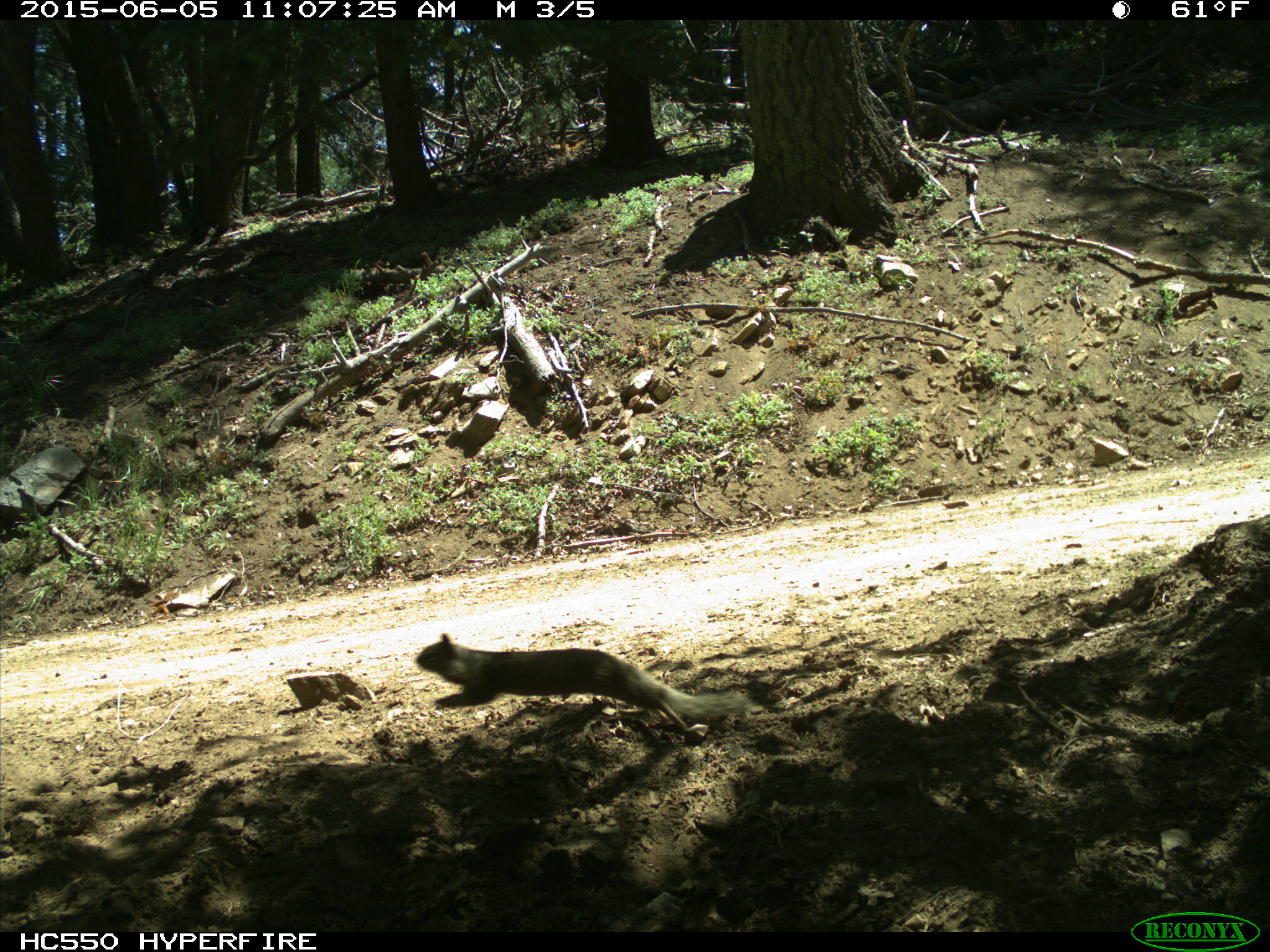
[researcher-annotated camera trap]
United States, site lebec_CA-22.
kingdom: Animalia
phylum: Chordata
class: Mammalia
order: Rodentia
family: Sciuridae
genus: Otospermophilus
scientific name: Otospermophilus beecheyi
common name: california ground squirrel